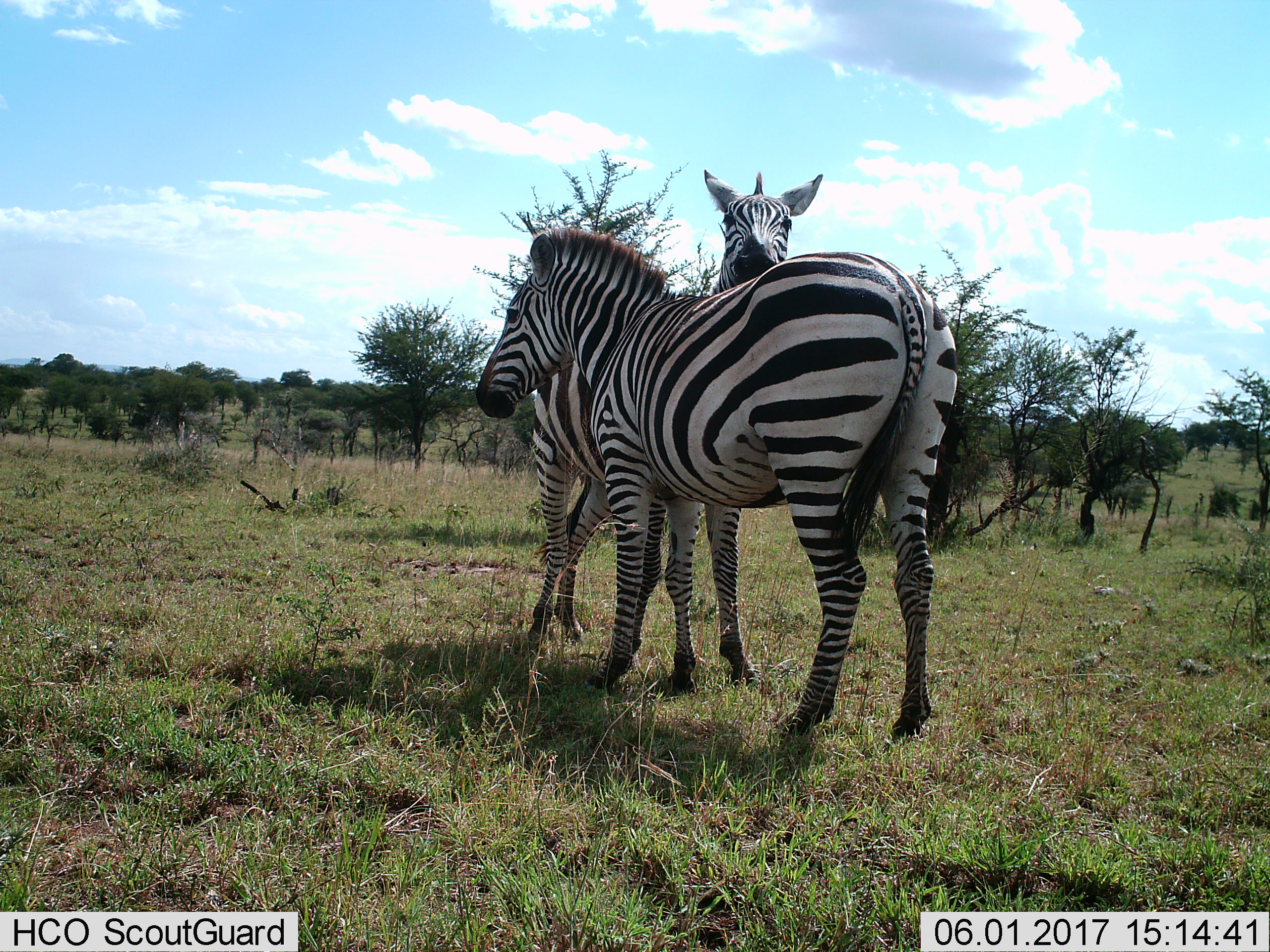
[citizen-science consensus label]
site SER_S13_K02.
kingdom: Animalia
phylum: Chordata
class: Mammalia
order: Perissodactyla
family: Equidae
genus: Equus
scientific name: Equus quagga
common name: plains zebra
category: zebraplains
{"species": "zebraplains (plains zebra) (Equus quagga)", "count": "2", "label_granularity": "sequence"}